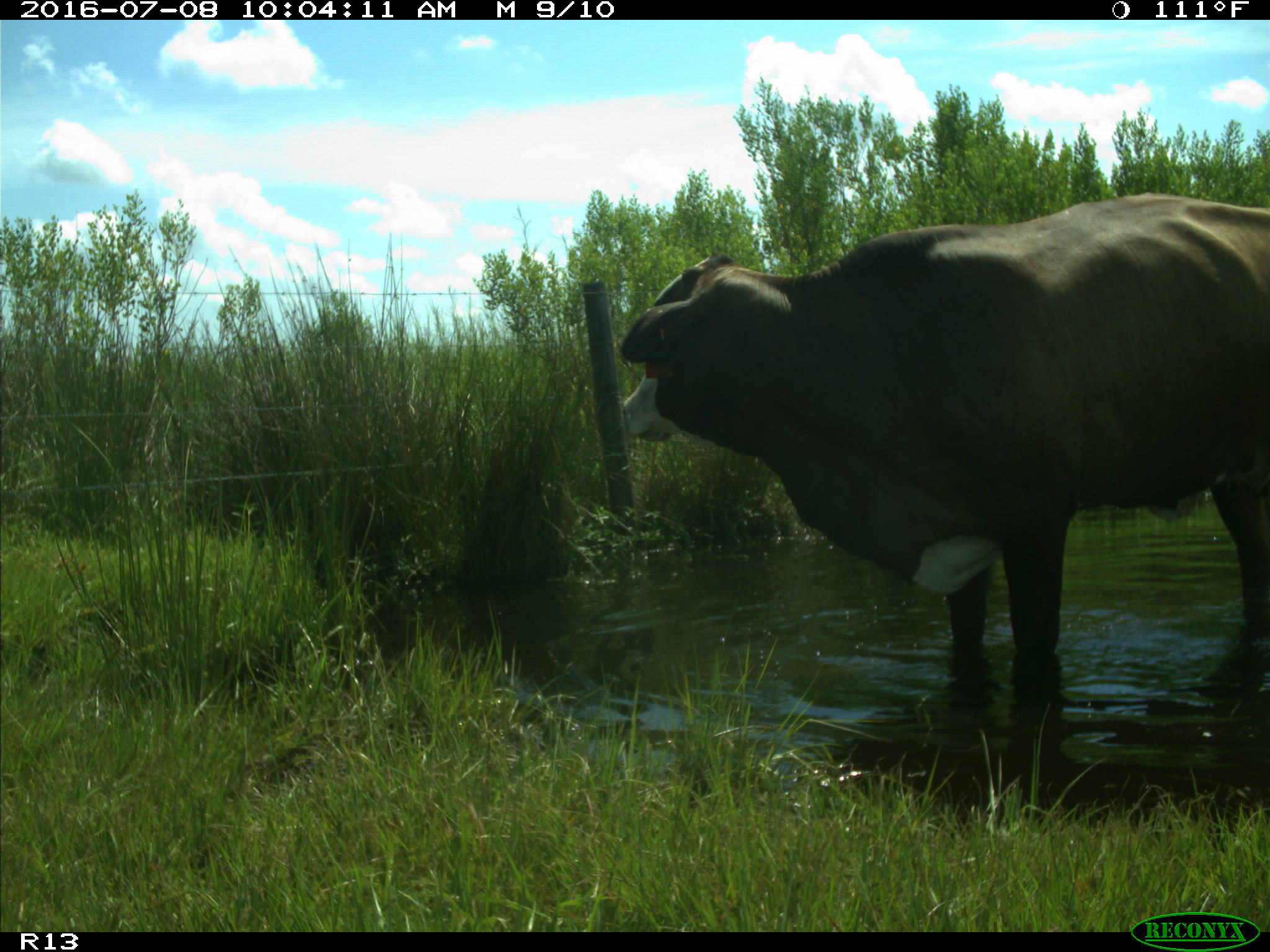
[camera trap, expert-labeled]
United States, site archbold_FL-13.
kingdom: Animalia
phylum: Chordata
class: Mammalia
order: Artiodactyla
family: Bovidae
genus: Bos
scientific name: Bos taurus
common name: domestic cow